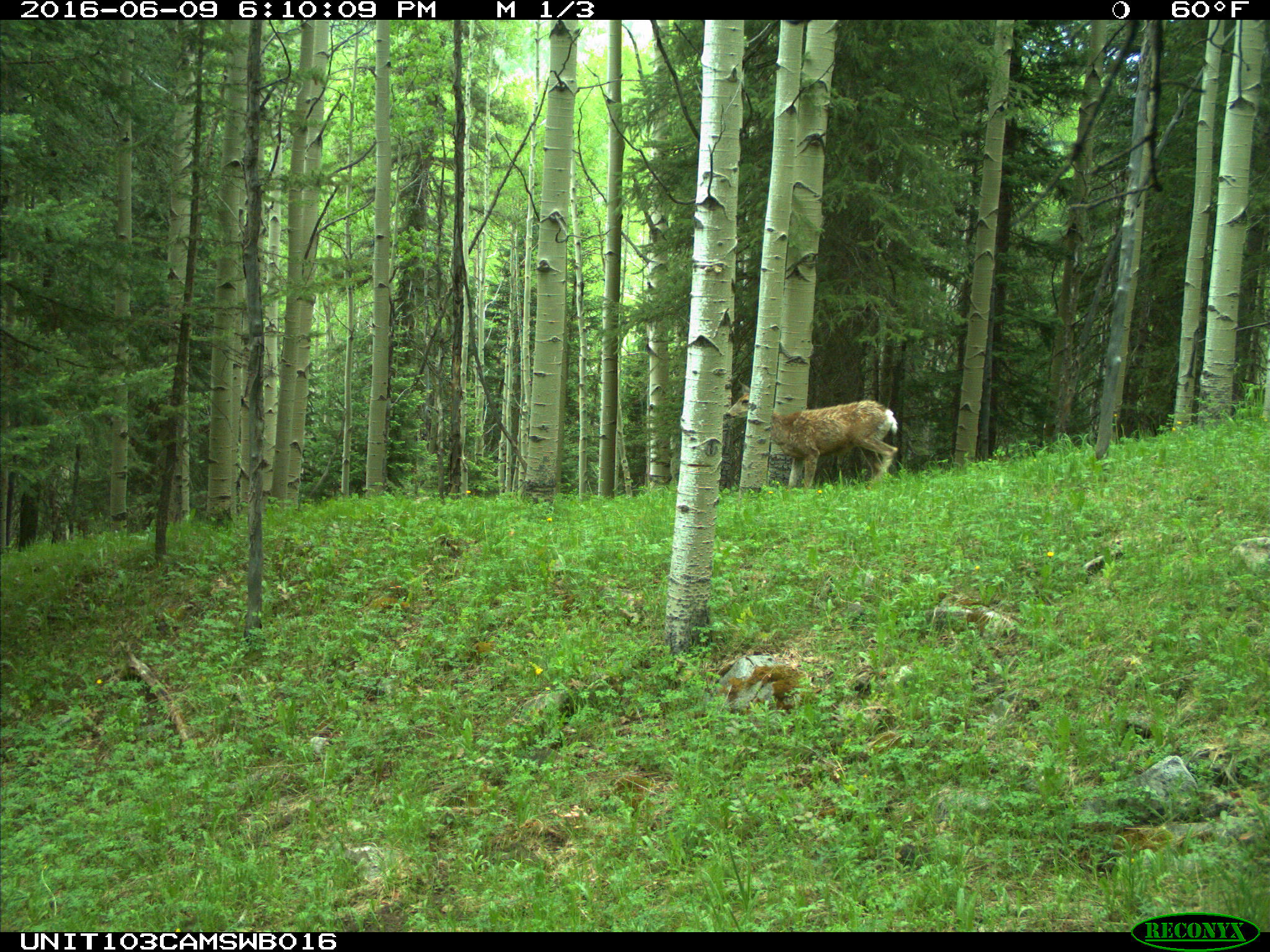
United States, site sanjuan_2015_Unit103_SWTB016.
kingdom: Animalia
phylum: Chordata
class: Mammalia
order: Artiodactyla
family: Cervidae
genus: Odocoileus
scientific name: Odocoileus hemionus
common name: mule deer